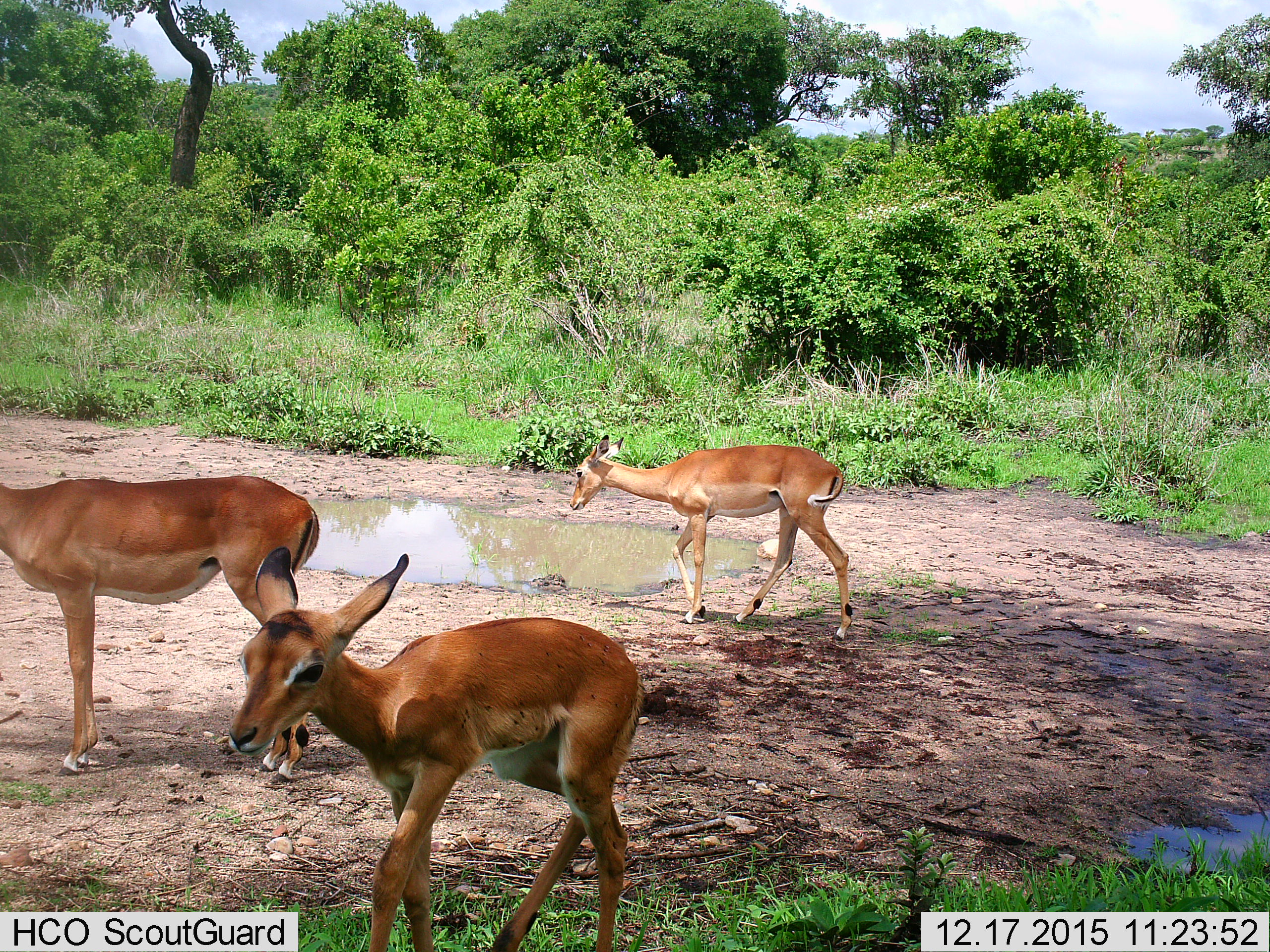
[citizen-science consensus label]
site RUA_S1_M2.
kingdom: Animalia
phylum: Chordata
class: Mammalia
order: Artiodactyla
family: Bovidae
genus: Aepyceros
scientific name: Aepyceros melampus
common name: impala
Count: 3.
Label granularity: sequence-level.